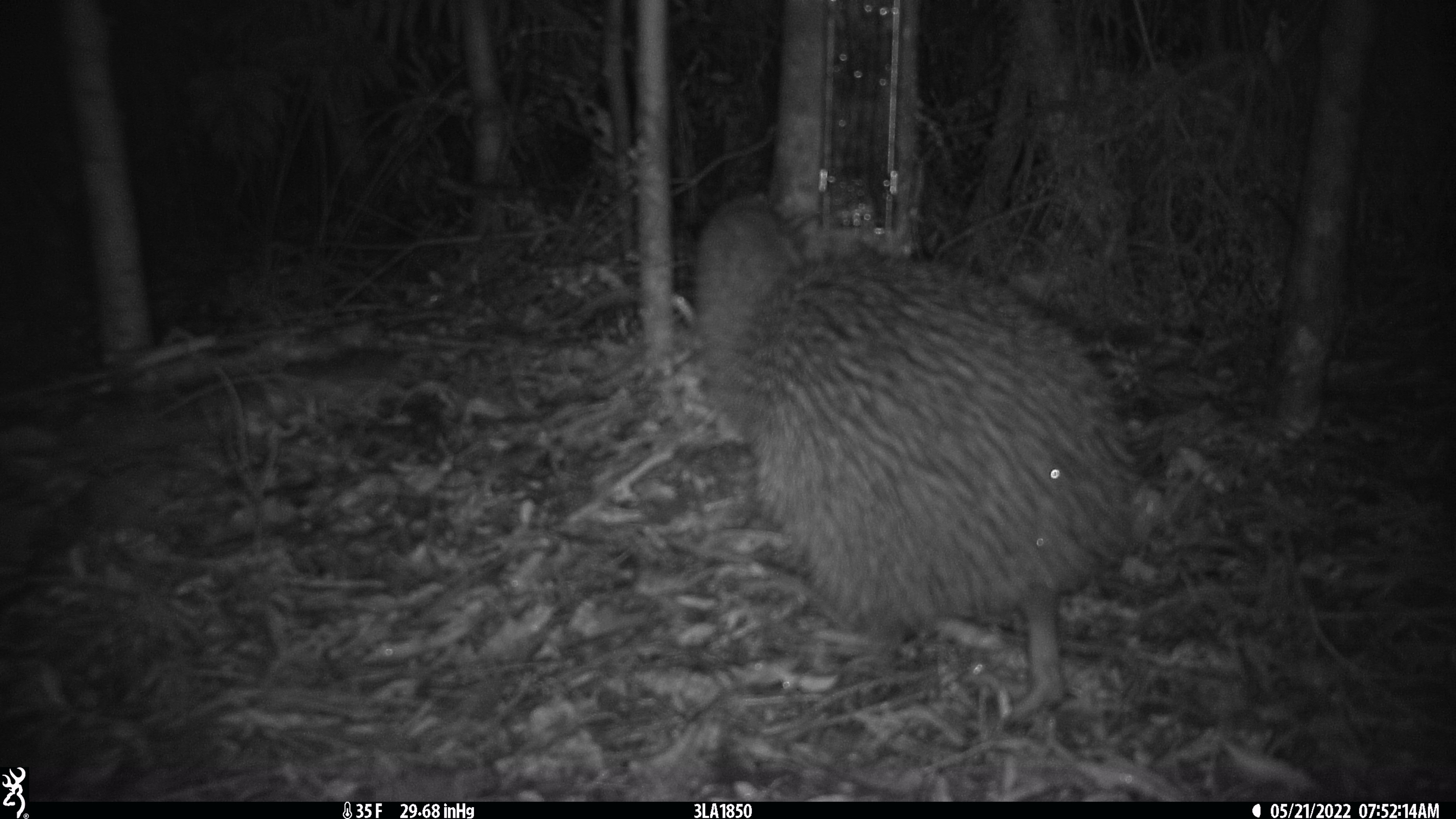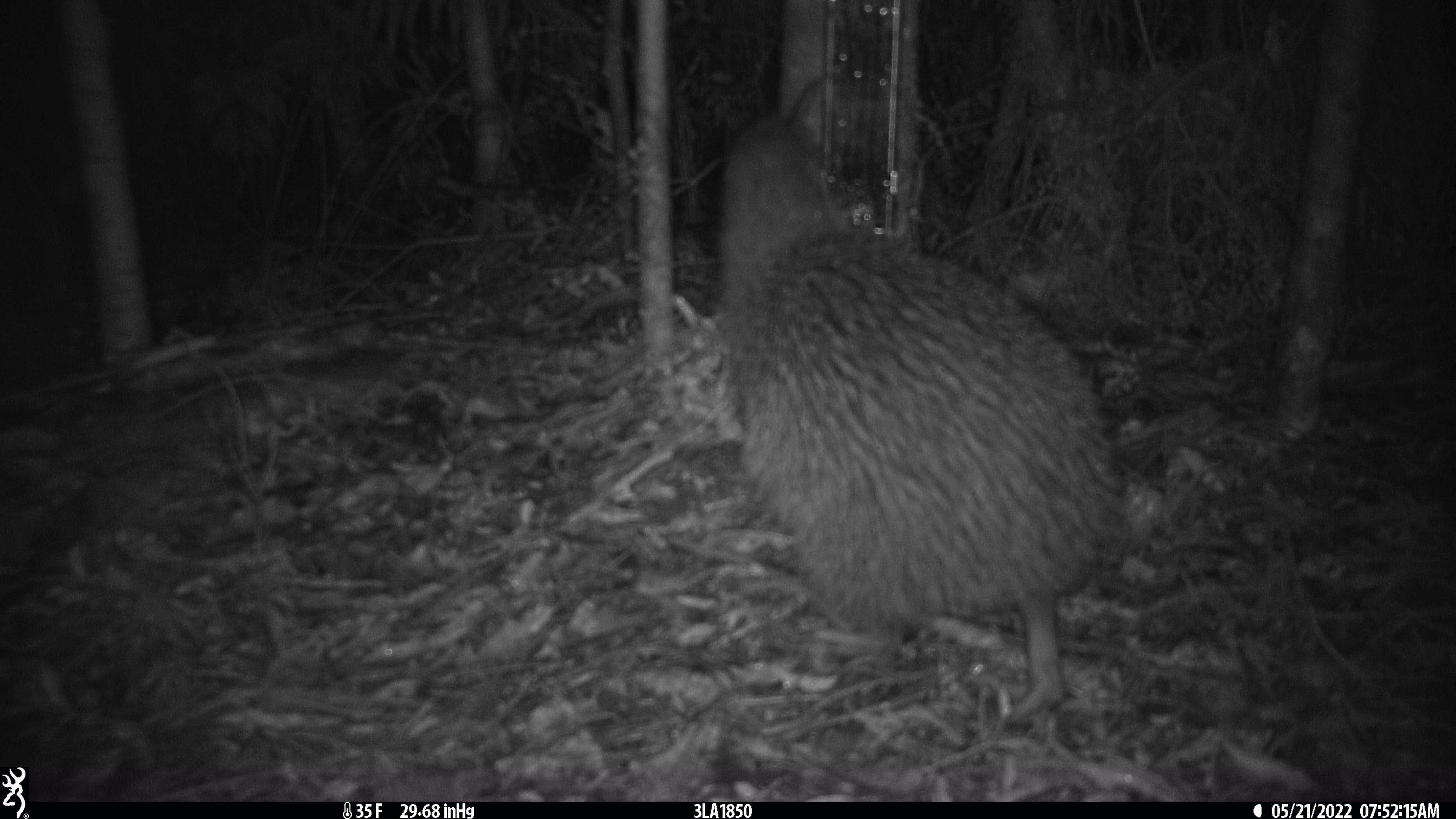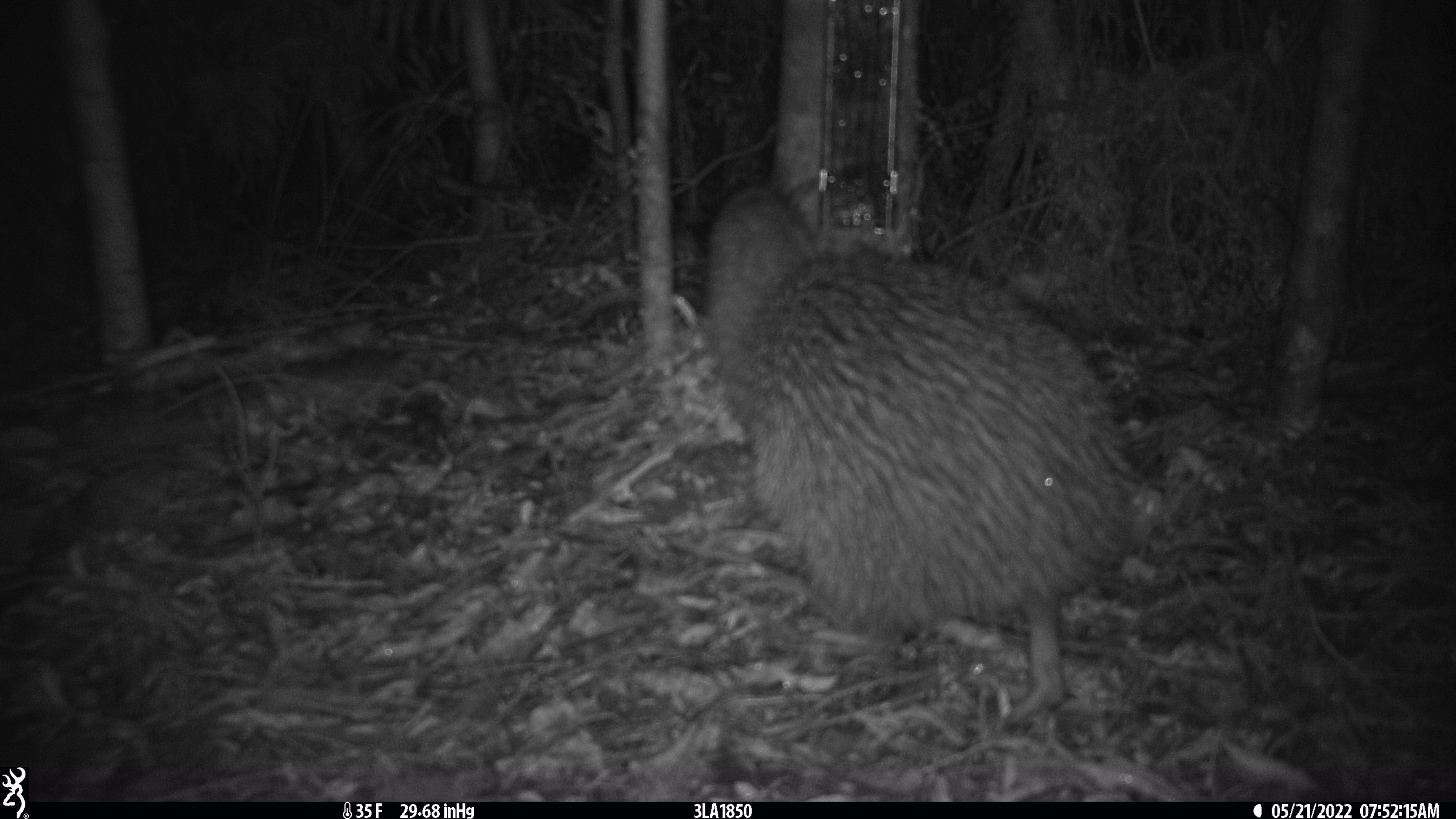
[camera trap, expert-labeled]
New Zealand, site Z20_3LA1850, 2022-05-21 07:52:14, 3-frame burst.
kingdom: Animalia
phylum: Chordata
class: Aves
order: Apterygiformes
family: Apterygidae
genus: Apteryx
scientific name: Apteryx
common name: kiwi